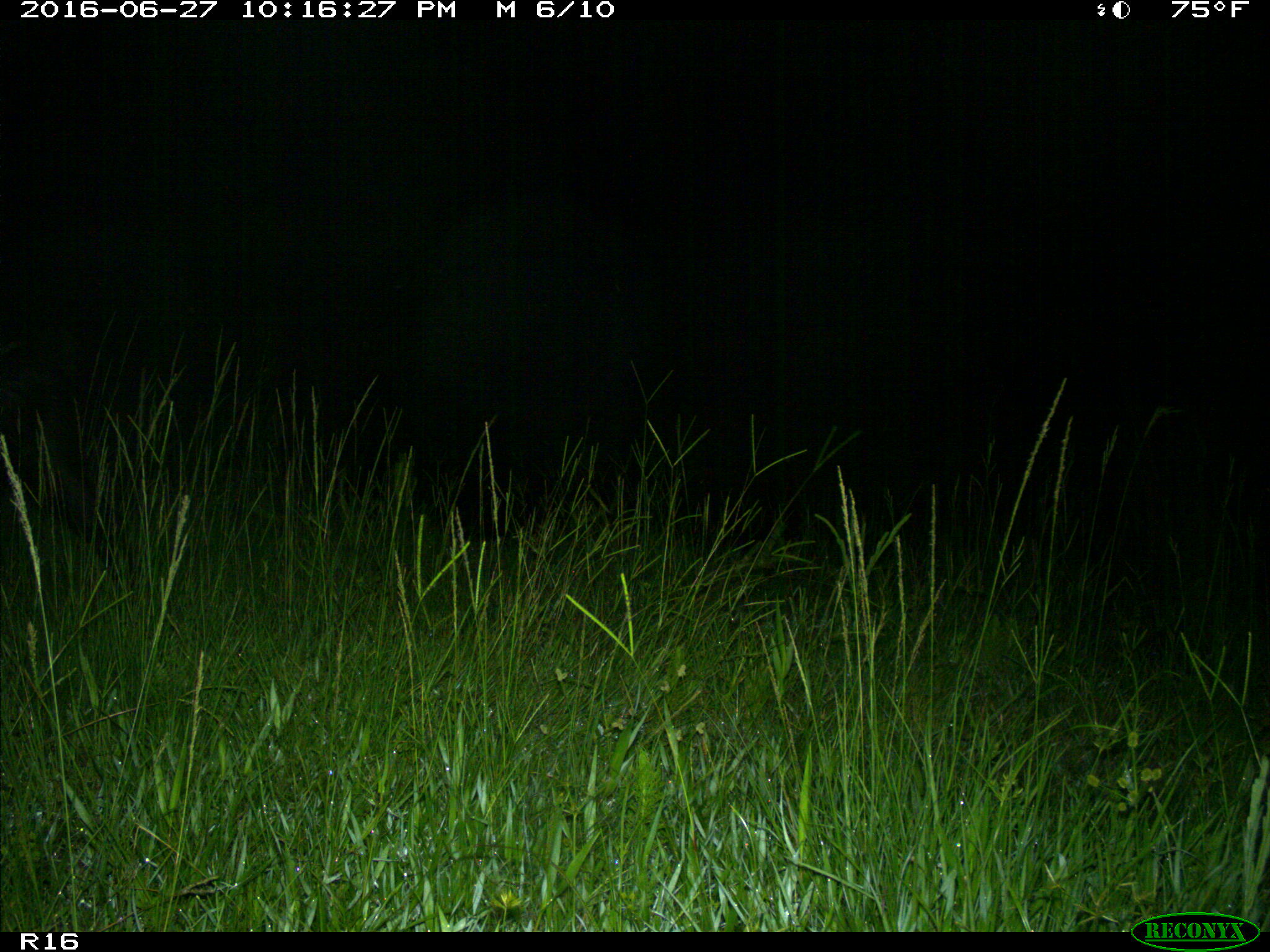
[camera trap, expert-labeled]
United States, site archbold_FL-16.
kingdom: Animalia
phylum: Chordata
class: Mammalia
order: Artiodactyla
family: Suidae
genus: Sus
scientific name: Sus scrofa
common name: wild boar